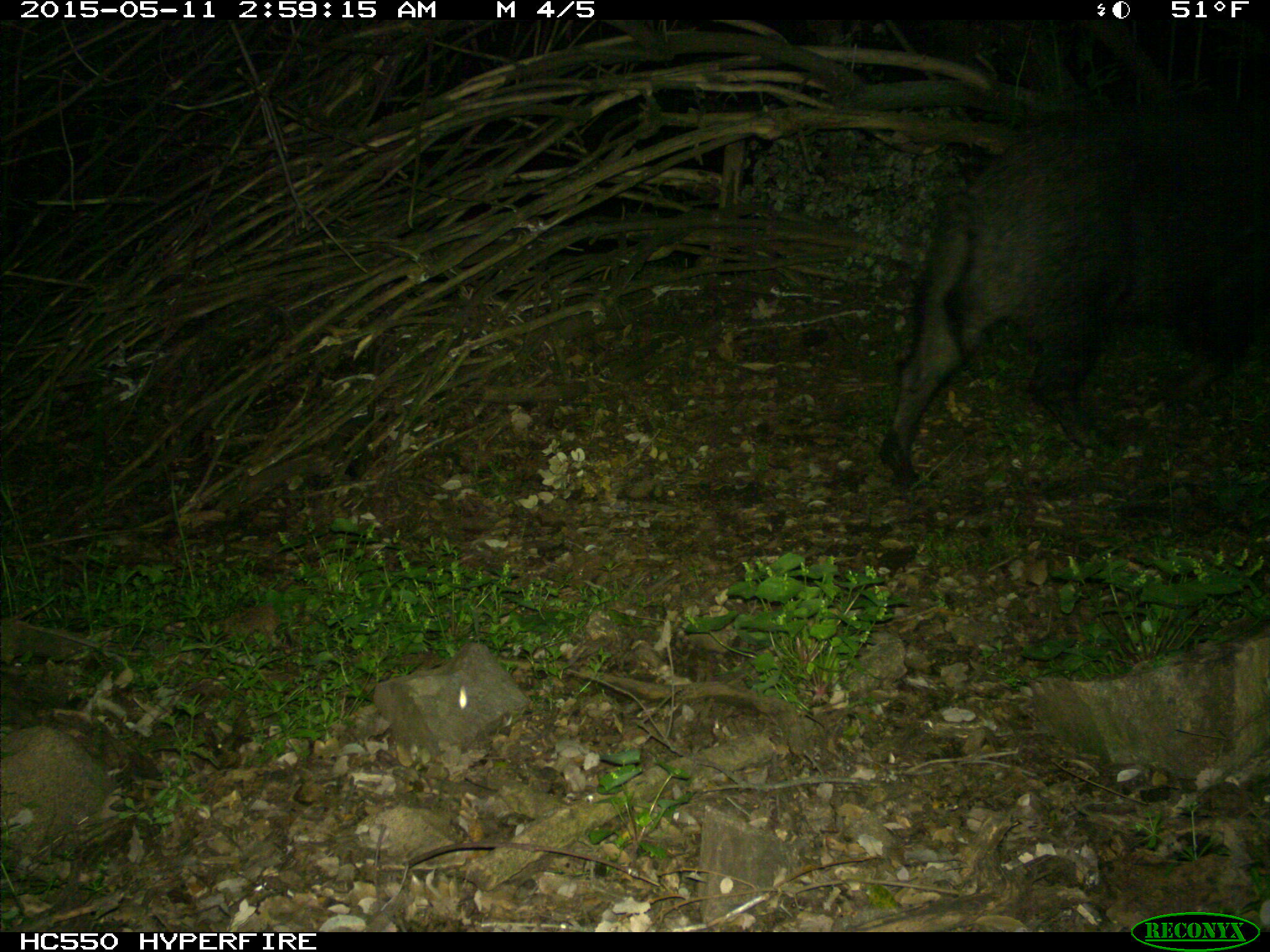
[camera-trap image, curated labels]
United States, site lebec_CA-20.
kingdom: Animalia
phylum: Chordata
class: Mammalia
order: Artiodactyla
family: Suidae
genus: Sus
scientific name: Sus scrofa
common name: wild boar